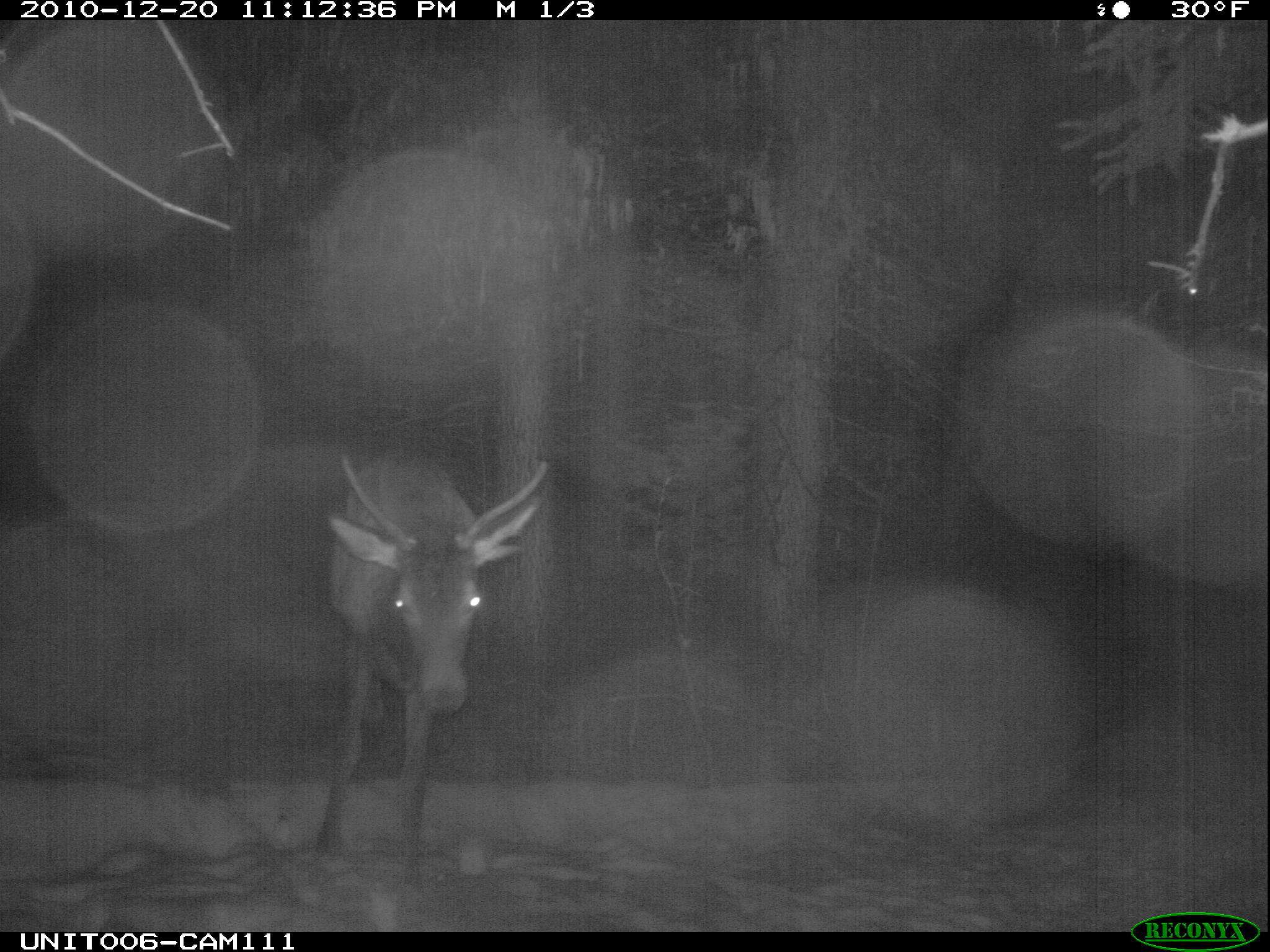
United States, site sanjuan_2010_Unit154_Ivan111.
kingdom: Animalia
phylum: Chordata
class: Mammalia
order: Artiodactyla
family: Cervidae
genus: Cervus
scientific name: Cervus elaphus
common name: red deer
Cervus elaphus (red deer).